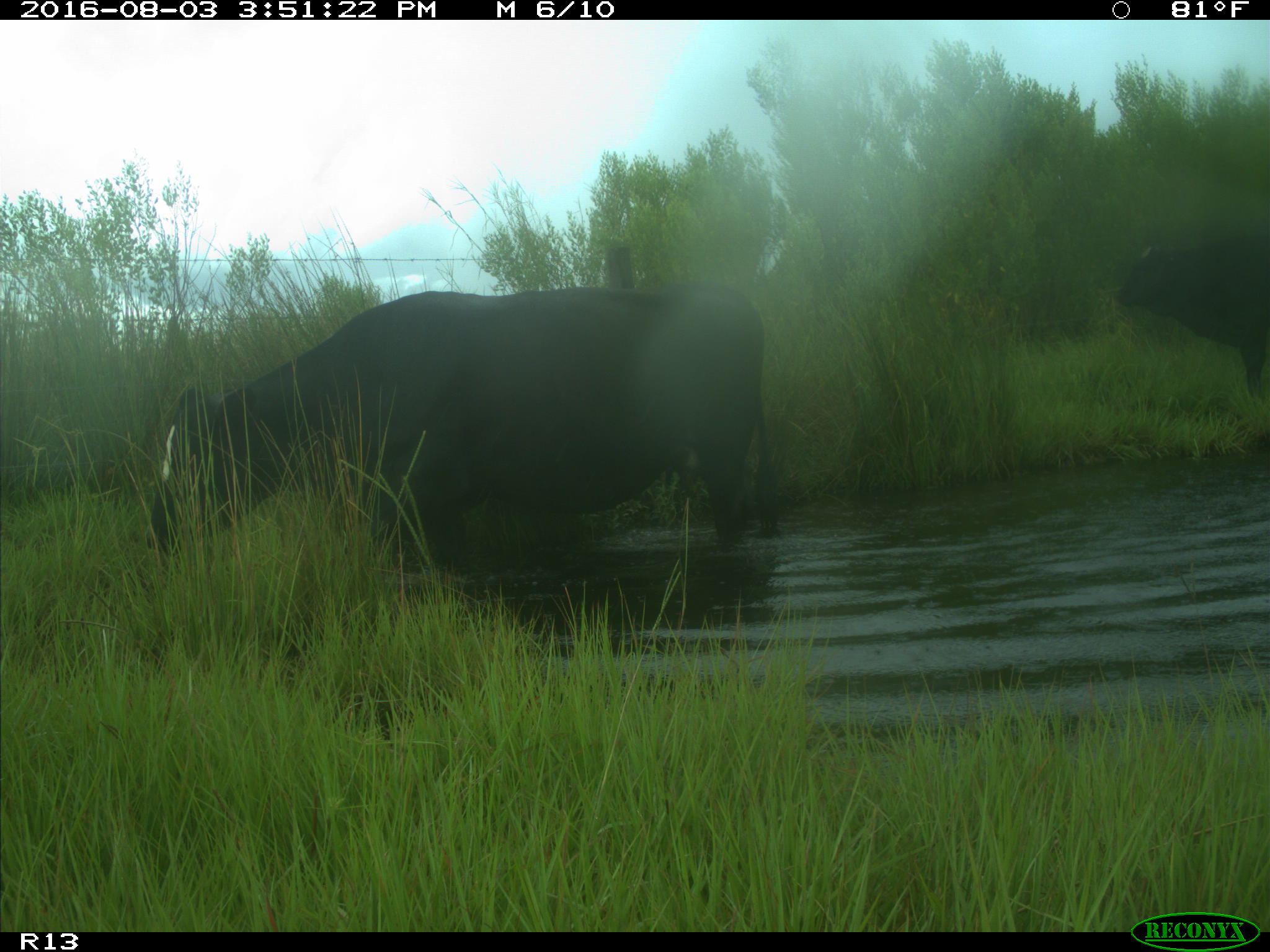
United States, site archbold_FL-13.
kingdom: Animalia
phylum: Chordata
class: Mammalia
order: Artiodactyla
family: Bovidae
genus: Bos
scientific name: Bos taurus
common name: domestic cow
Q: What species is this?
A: Bos taurus (domestic cow).